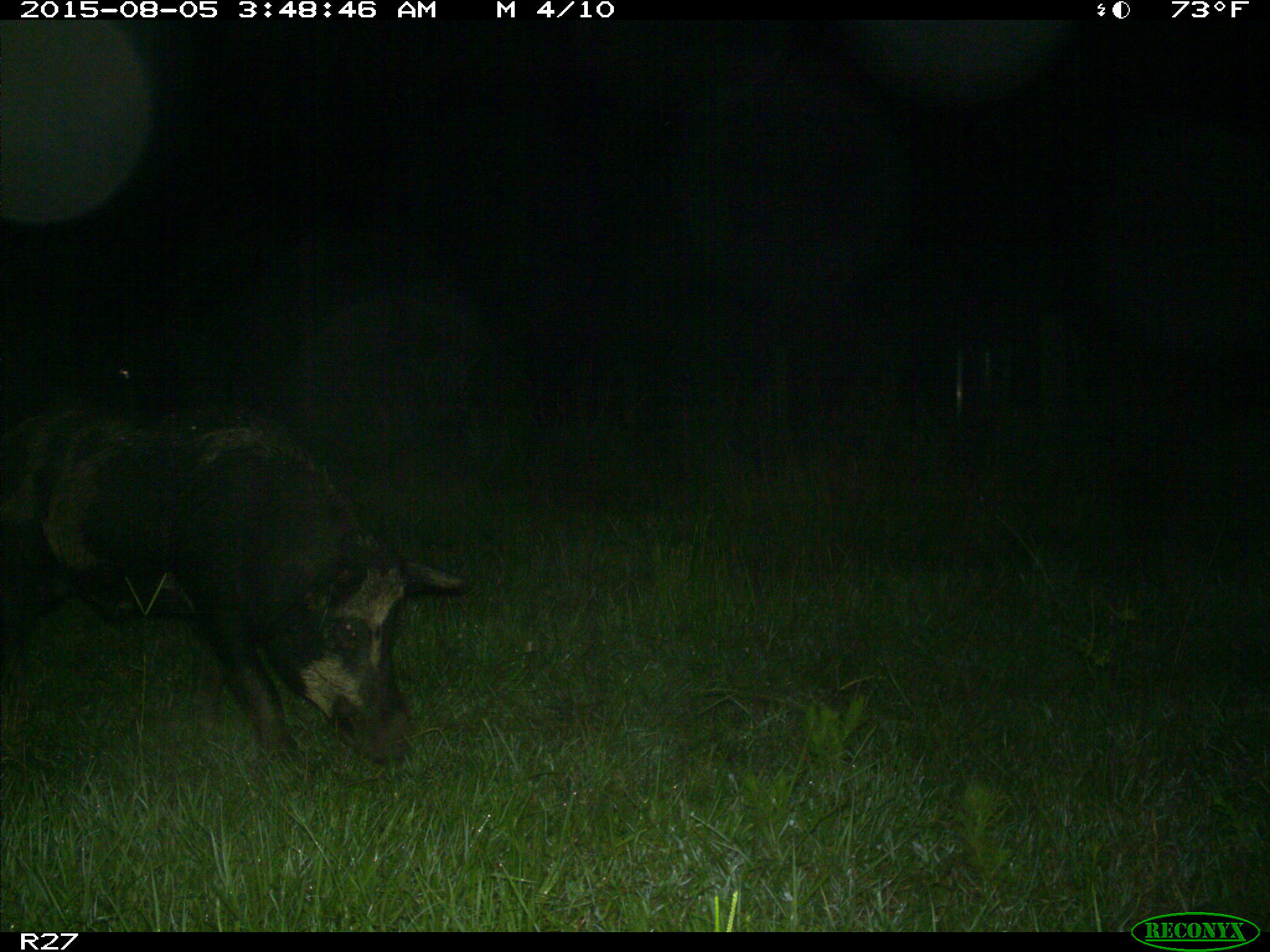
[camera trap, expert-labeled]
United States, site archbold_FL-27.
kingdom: Animalia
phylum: Chordata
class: Mammalia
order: Artiodactyla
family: Suidae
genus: Sus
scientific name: Sus scrofa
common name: wild boar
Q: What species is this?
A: Sus scrofa (wild boar).